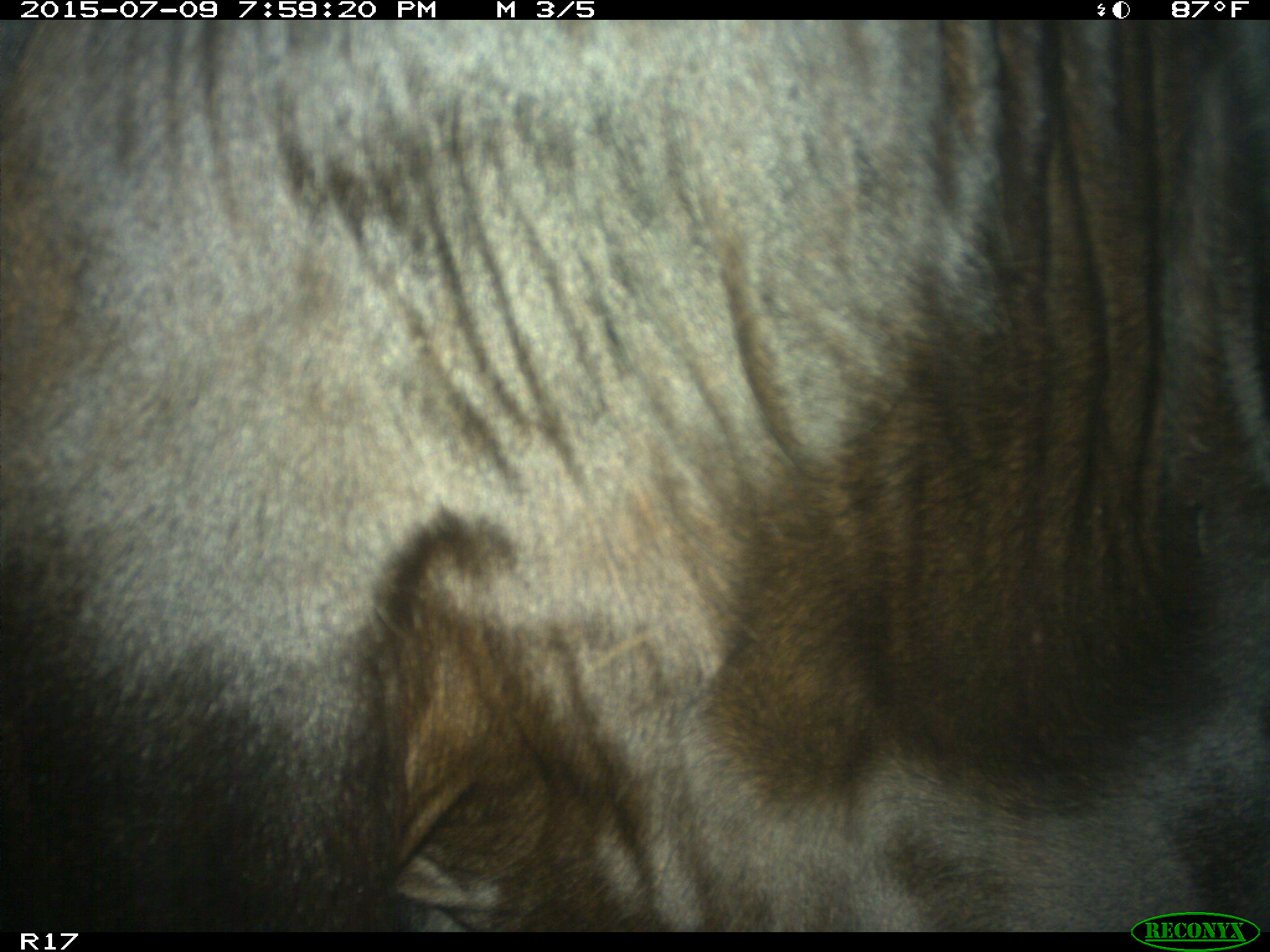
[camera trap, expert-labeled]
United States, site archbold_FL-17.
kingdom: Animalia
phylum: Chordata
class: Mammalia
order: Artiodactyla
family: Bovidae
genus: Bos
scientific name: Bos taurus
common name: domestic cow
Bos taurus (domestic cow).